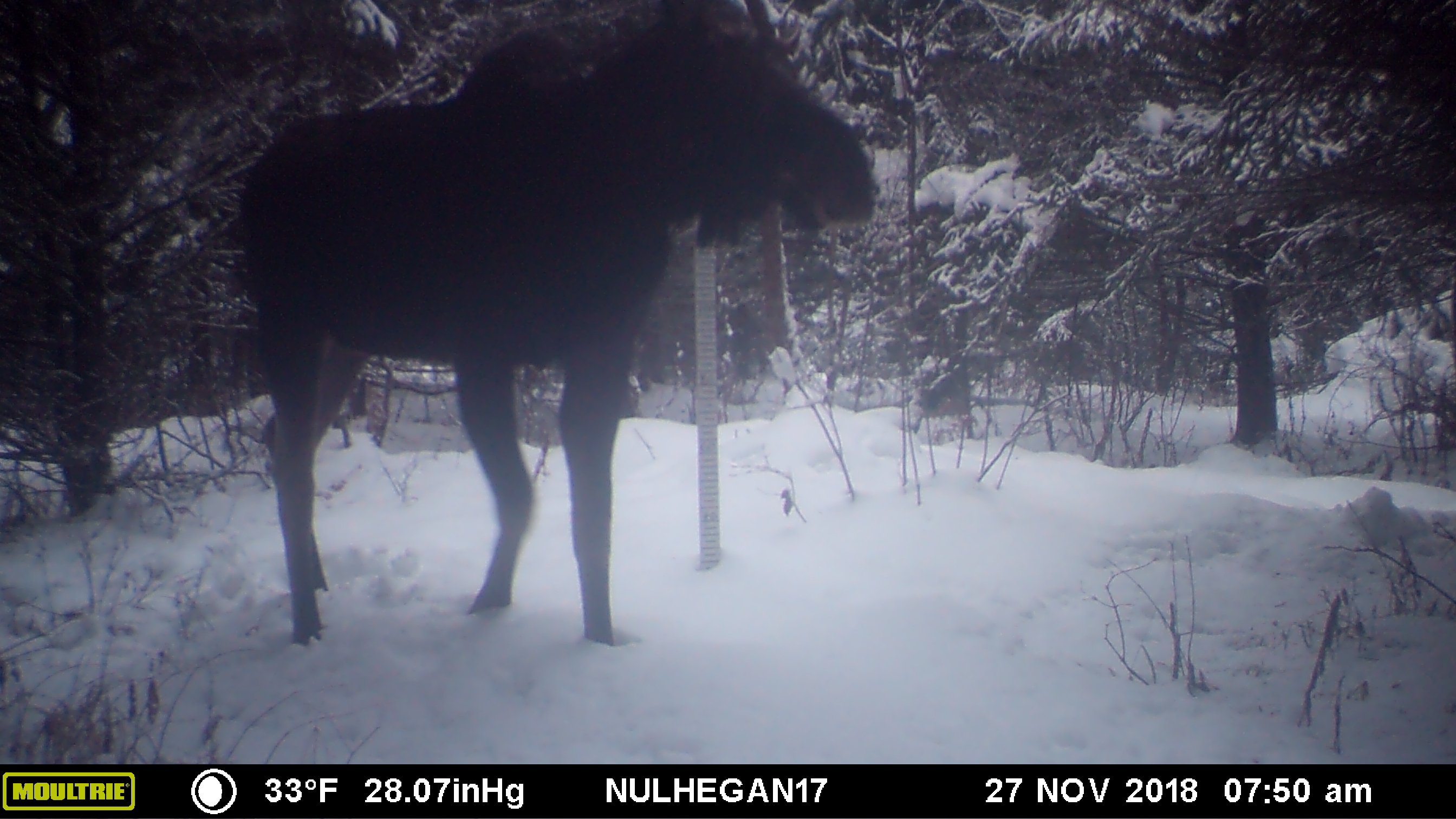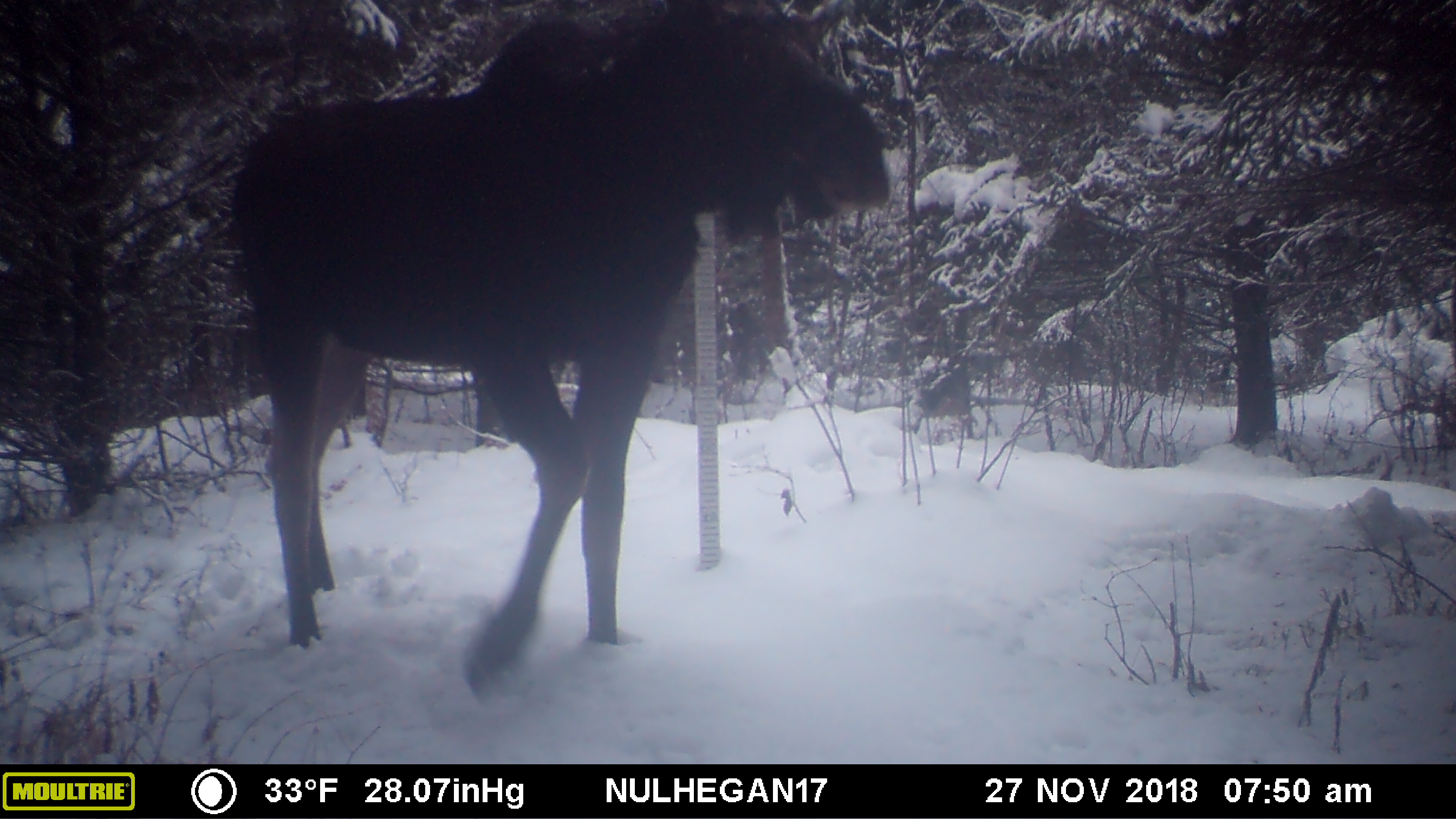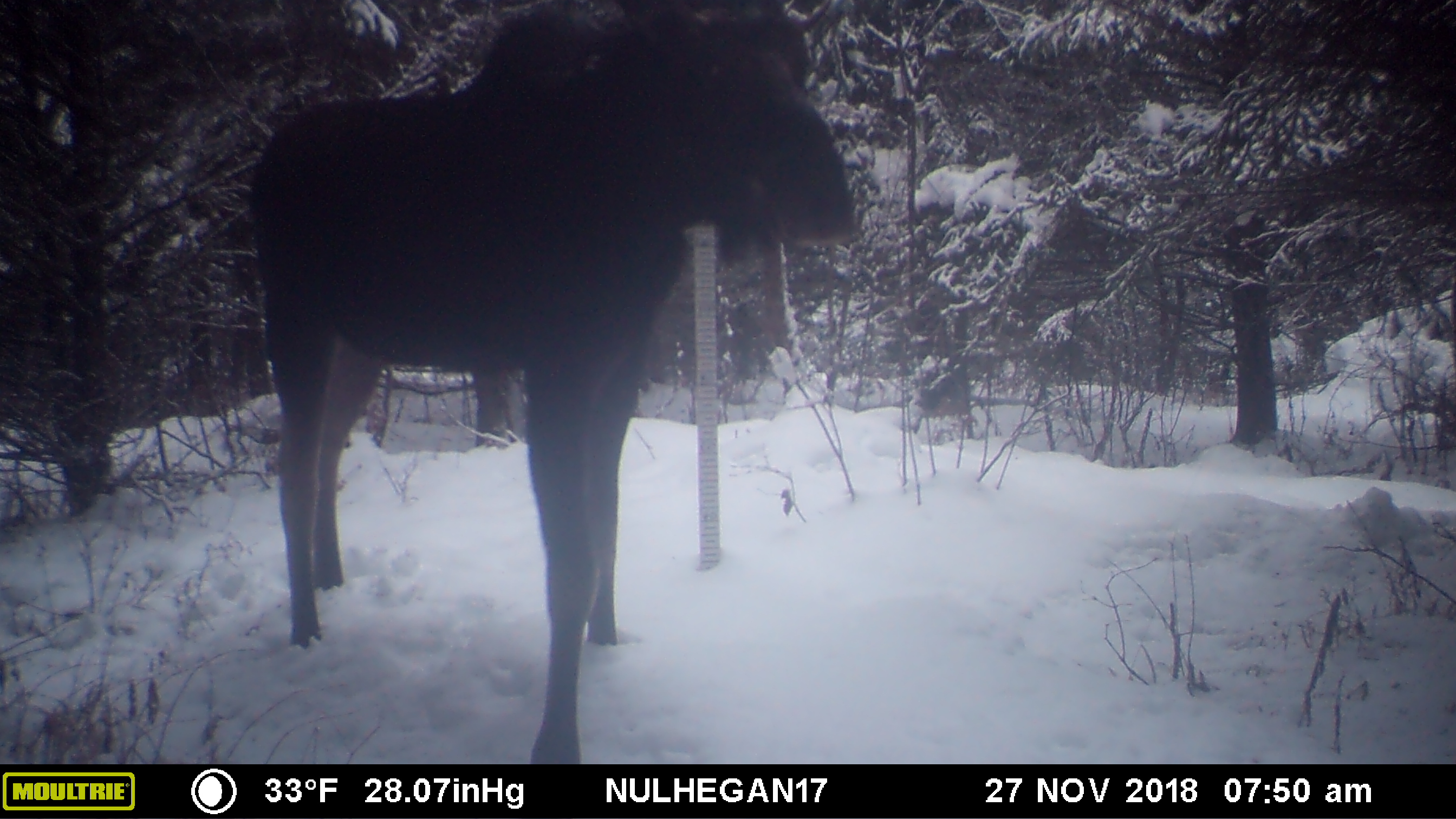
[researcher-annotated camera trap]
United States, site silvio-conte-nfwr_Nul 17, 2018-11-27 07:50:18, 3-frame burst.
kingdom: Animalia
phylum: Chordata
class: Mammalia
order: Artiodactyla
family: Cervidae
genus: Alces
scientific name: Alces alces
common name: moose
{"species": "moose (Alces alces)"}